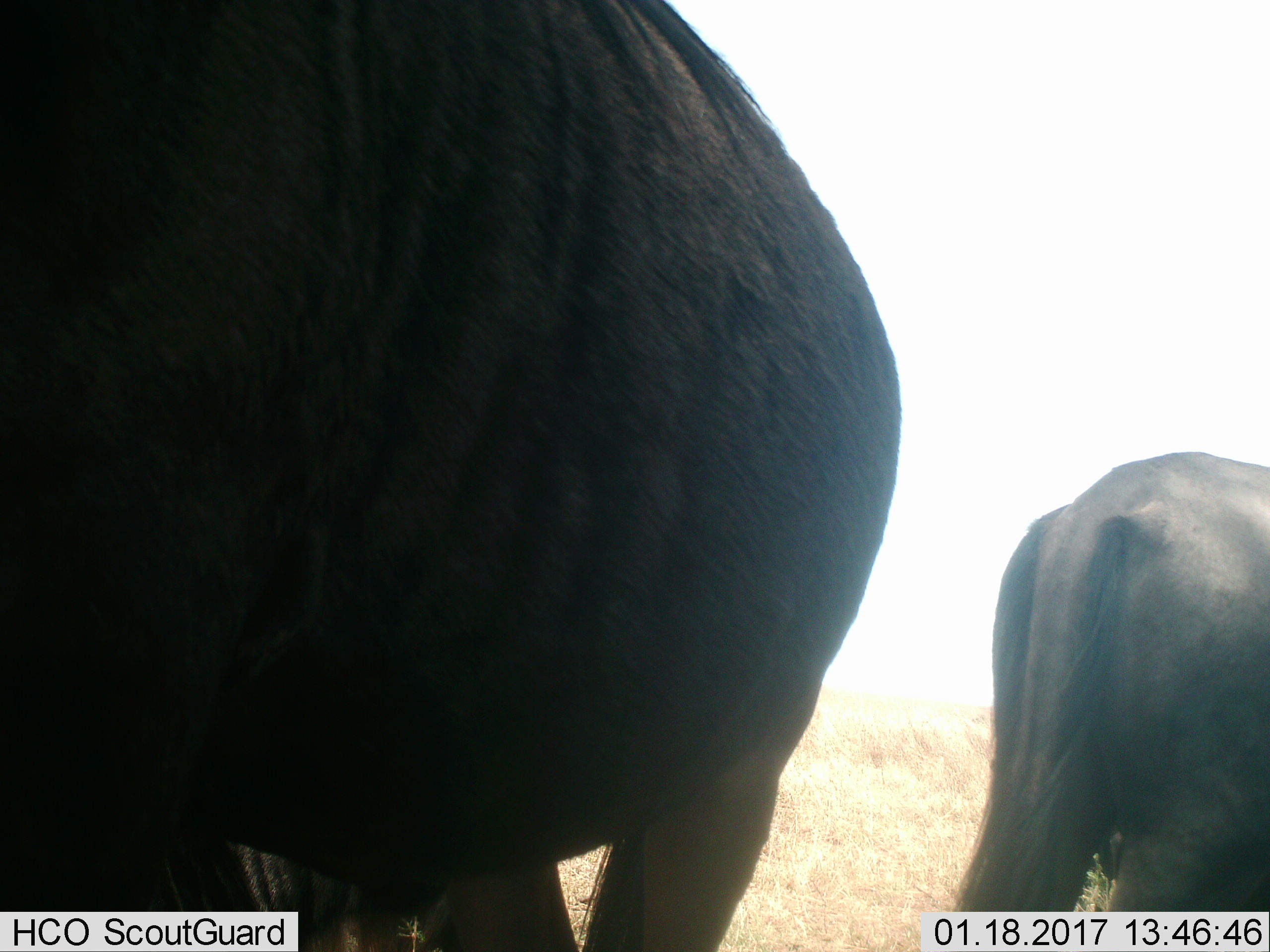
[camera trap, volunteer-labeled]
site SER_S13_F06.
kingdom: Animalia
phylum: Chordata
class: Mammalia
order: Artiodactyla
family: Bovidae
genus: Connochaetes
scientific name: Connochaetes taurinus taurinus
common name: blue wildebeest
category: wildebeestblue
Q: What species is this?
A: Wildebeestblue (blue wildebeest) (Connochaetes taurinus taurinus).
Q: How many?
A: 2.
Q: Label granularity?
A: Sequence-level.